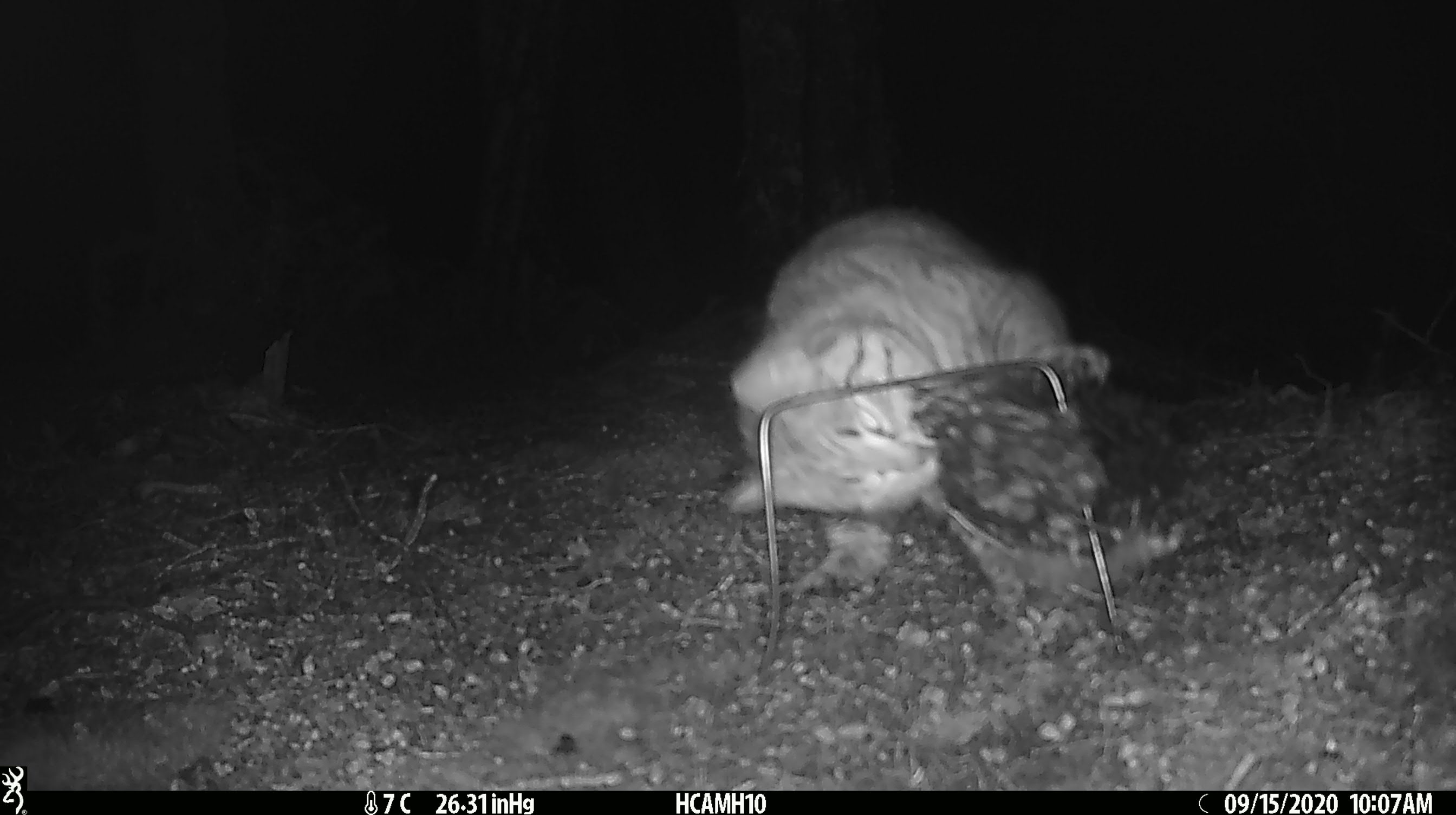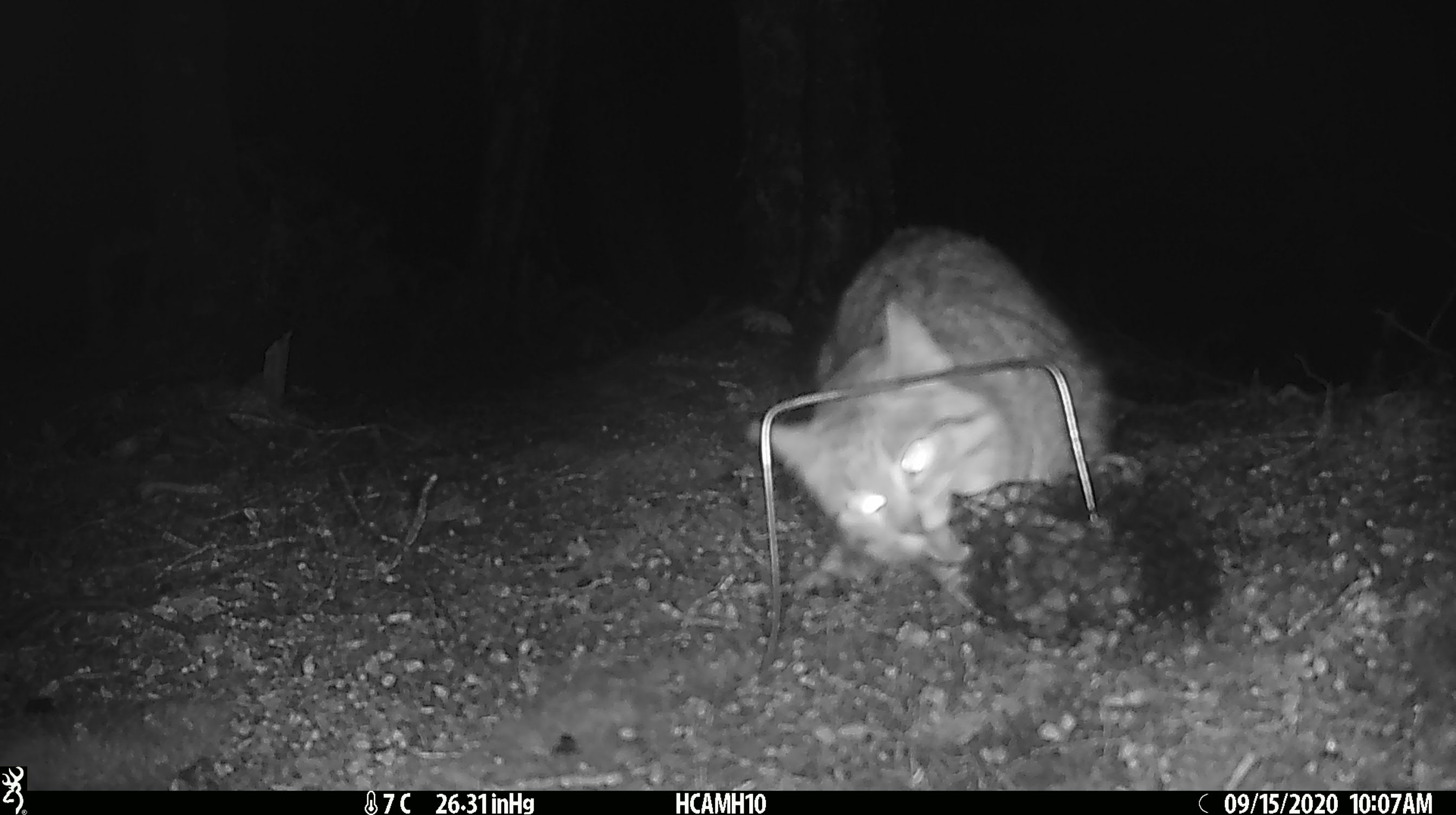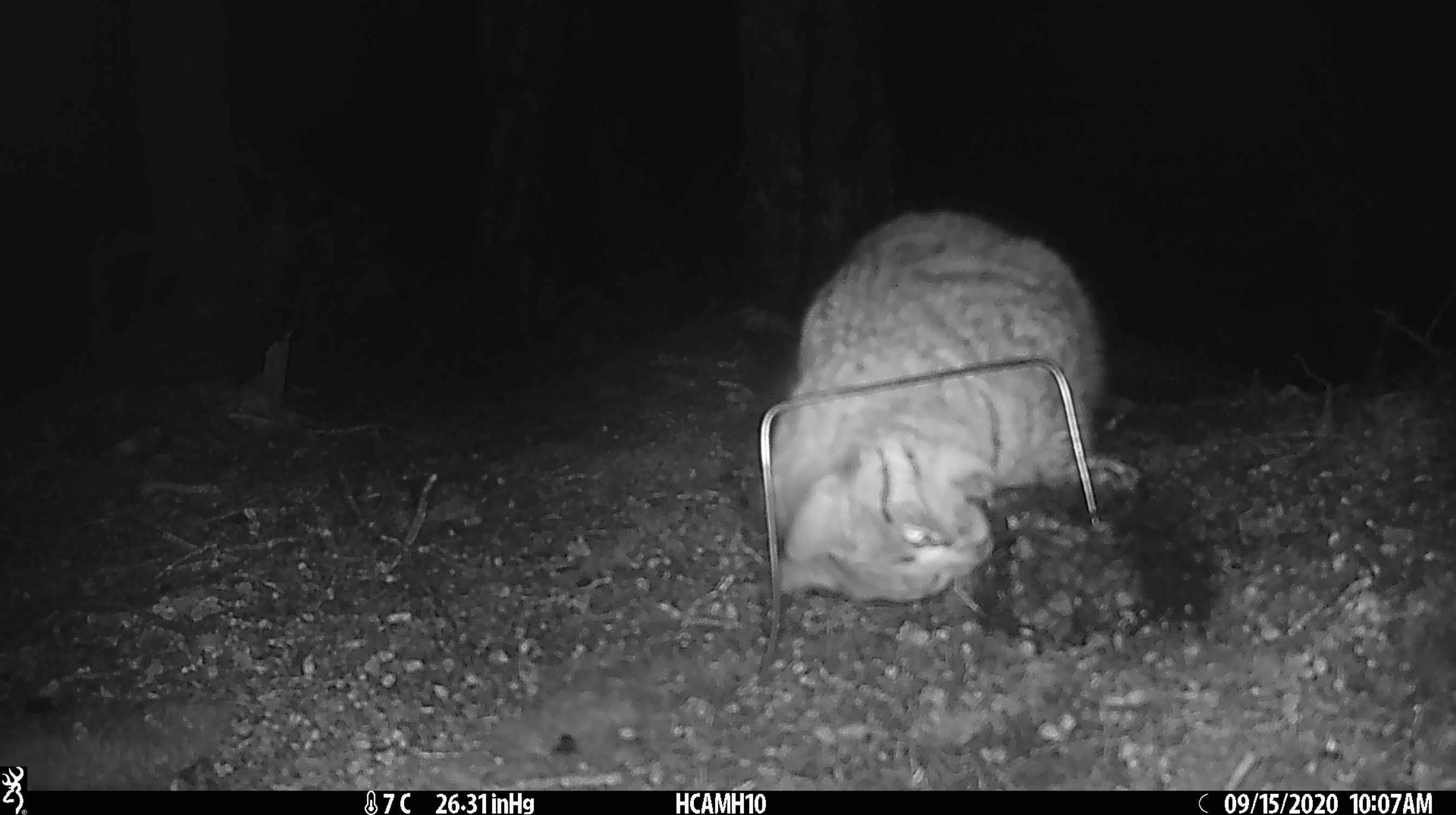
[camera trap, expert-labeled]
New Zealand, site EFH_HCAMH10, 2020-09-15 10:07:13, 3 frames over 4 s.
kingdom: Animalia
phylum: Chordata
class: Mammalia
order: Carnivora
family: Felidae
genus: Felis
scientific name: Felis catus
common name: domestic cat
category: cat